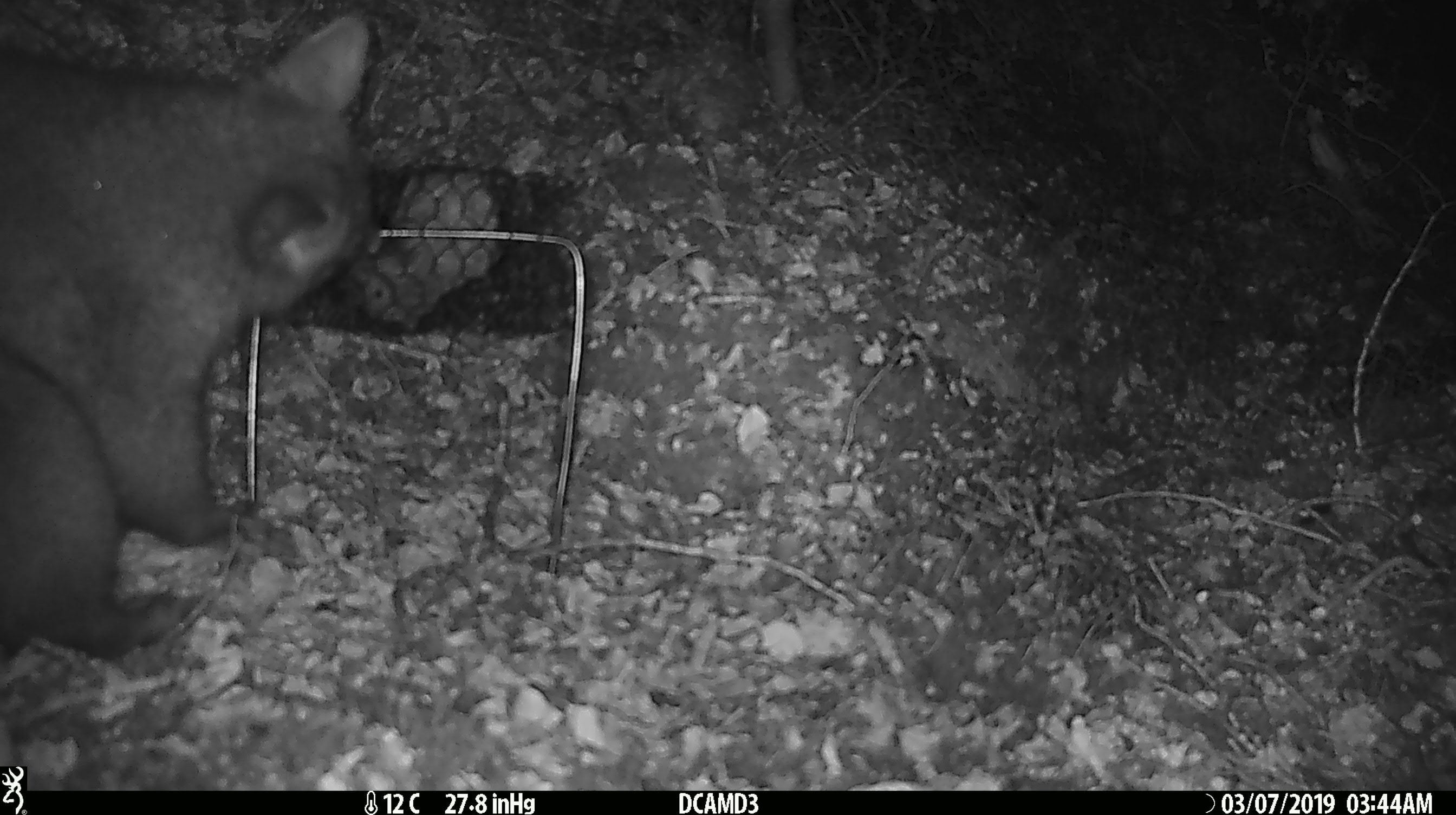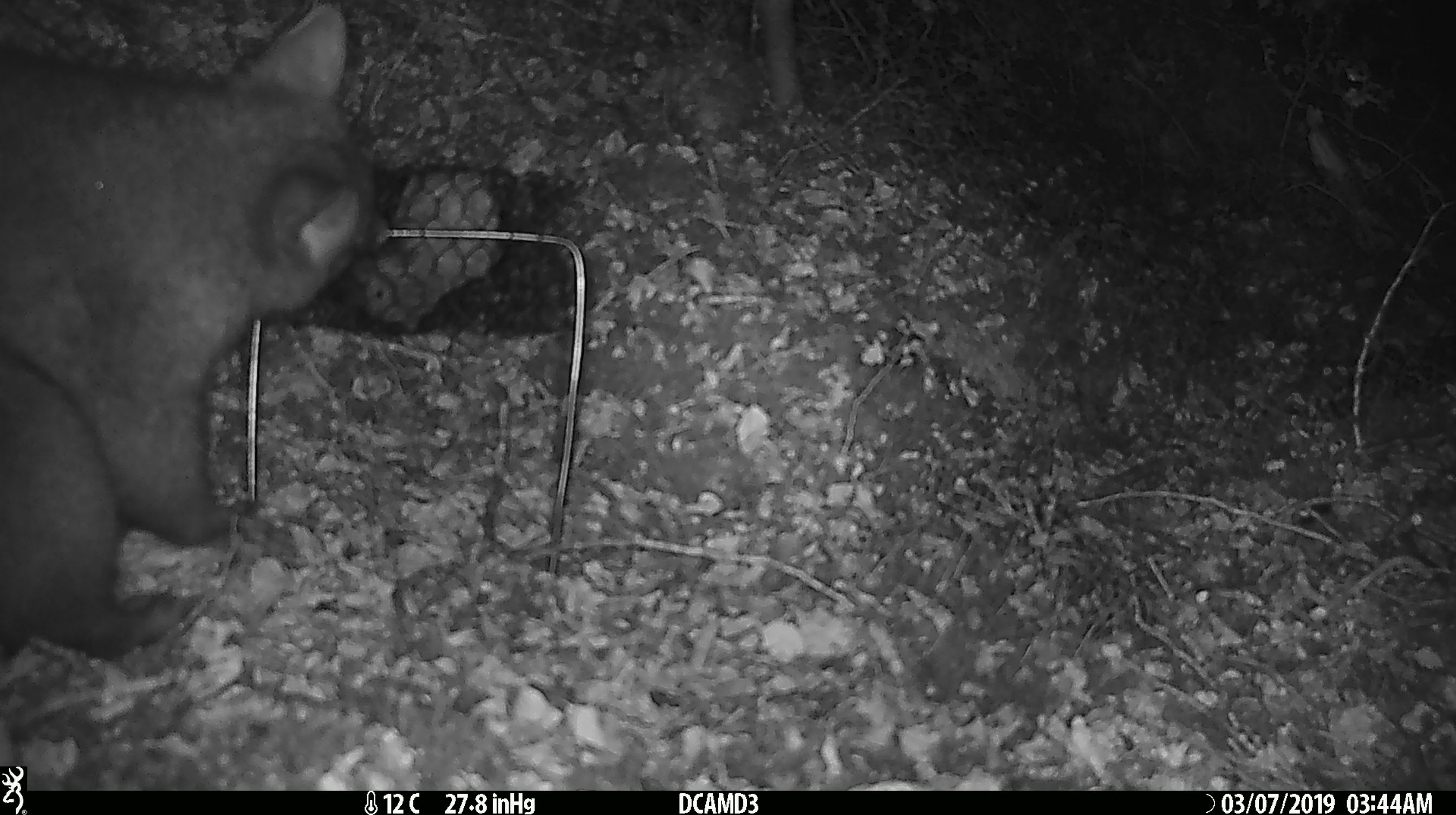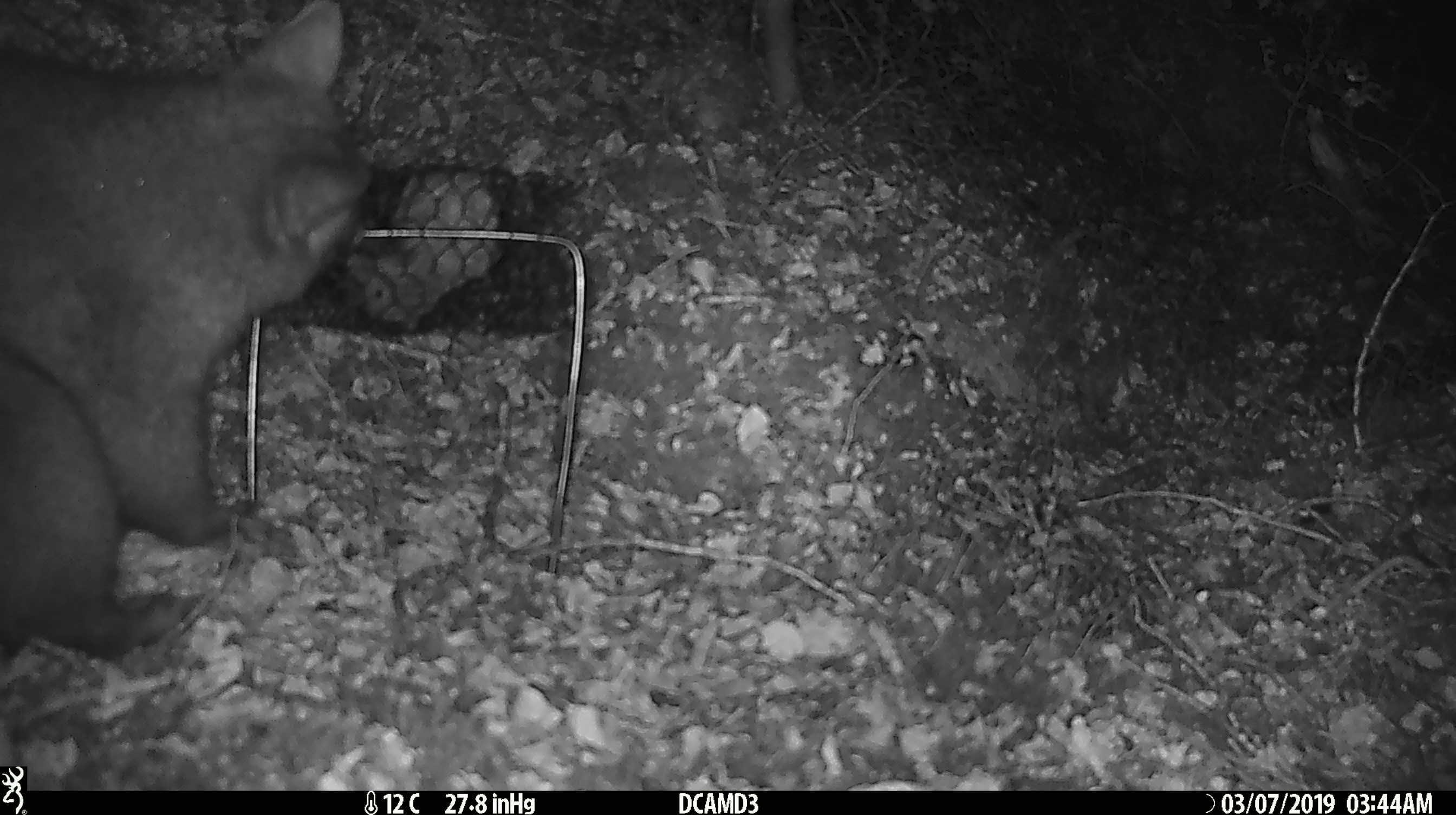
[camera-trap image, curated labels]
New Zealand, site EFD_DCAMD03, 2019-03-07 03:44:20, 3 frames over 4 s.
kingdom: Animalia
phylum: Chordata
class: Mammalia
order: Diprotodontia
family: Phalangeridae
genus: Trichosurus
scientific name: Trichosurus vulpecula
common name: common brushtail possum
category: possum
Possum (common brushtail possum) (Trichosurus vulpecula).